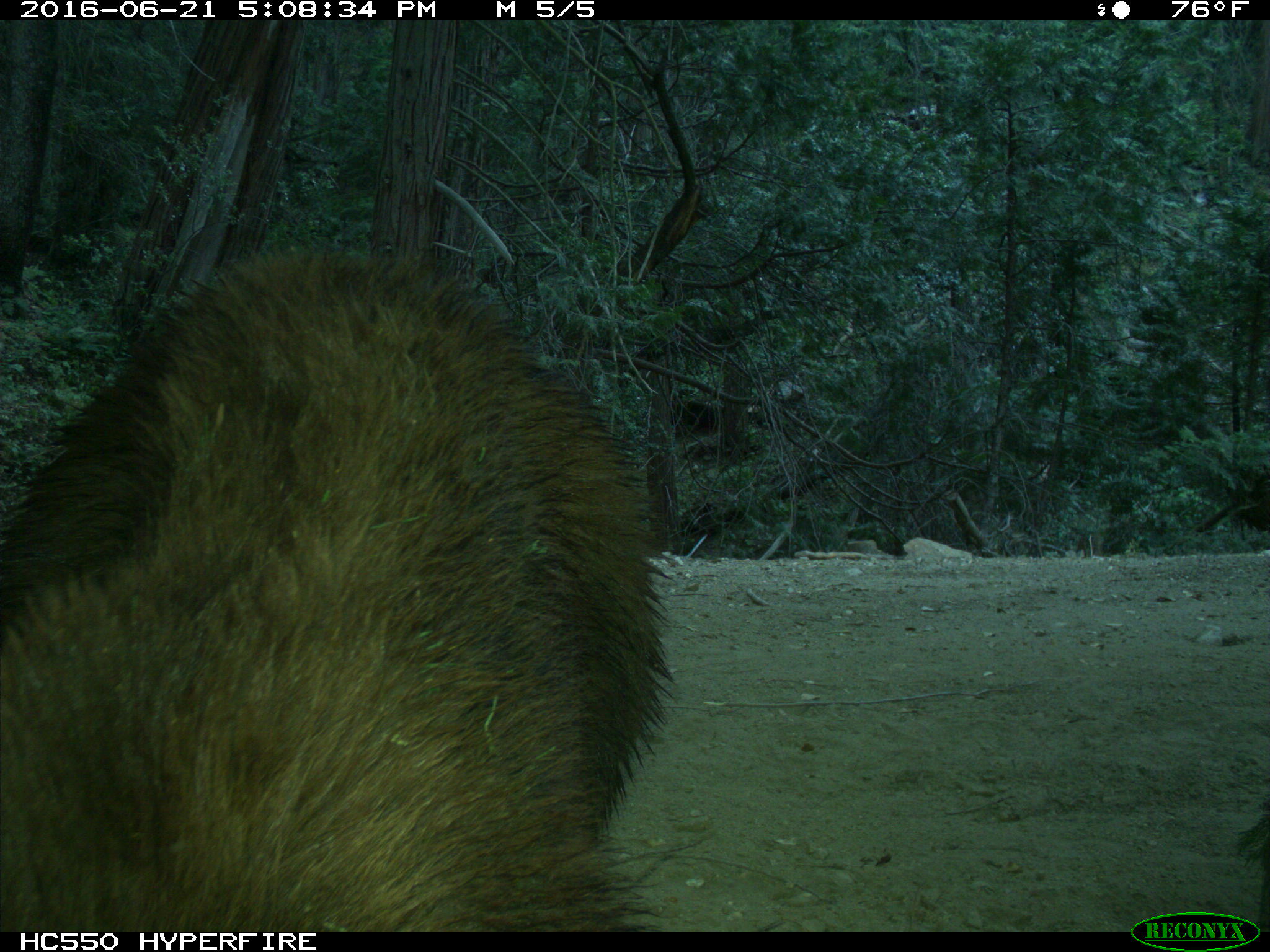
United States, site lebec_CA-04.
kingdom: Animalia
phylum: Chordata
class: Mammalia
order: Carnivora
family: Ursidae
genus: Ursus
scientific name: Ursus americanus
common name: american black bear